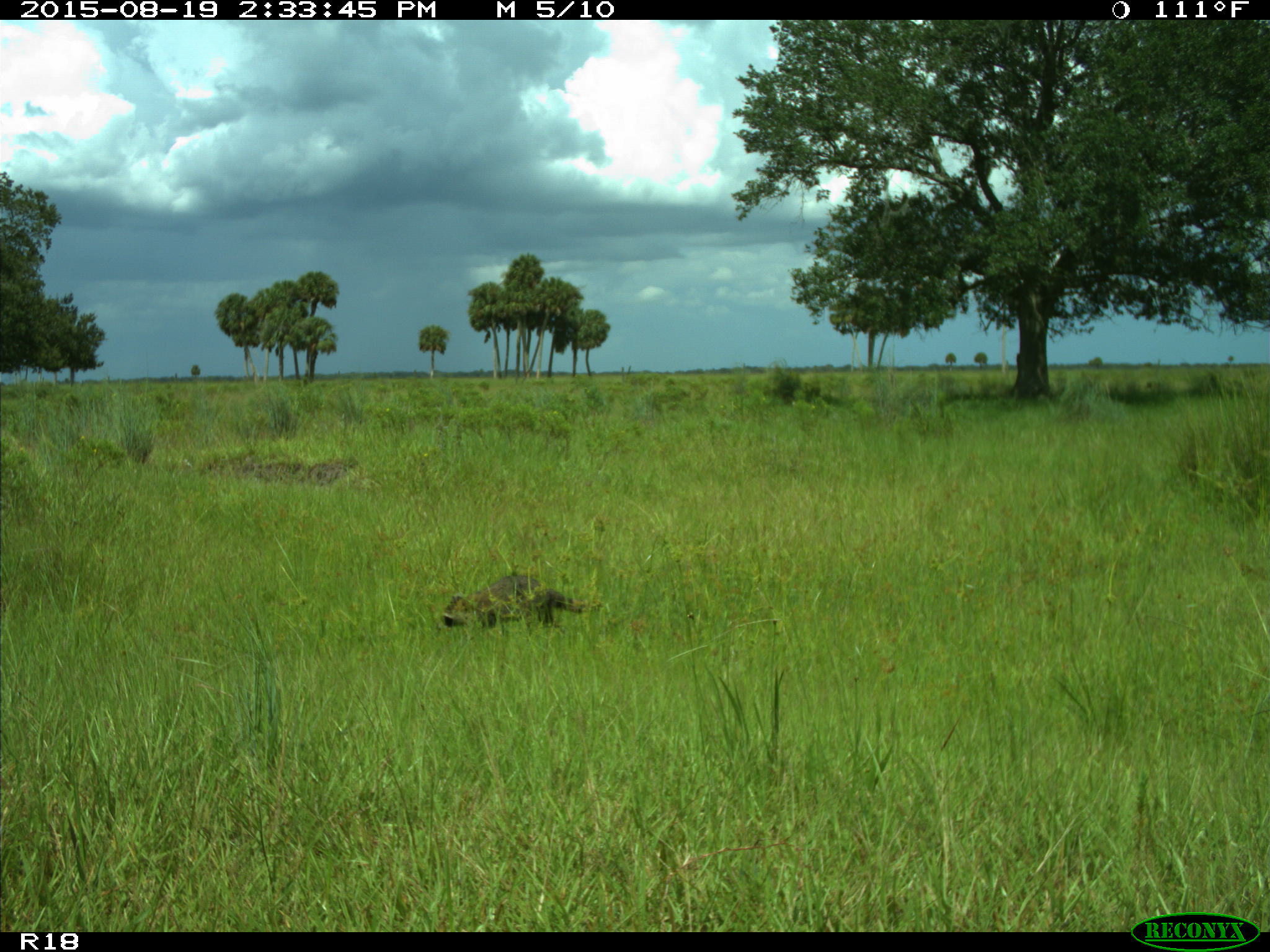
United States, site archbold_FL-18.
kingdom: Animalia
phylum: Chordata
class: Mammalia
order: Carnivora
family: Procyonidae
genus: Procyon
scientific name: Procyon lotor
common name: common raccoon